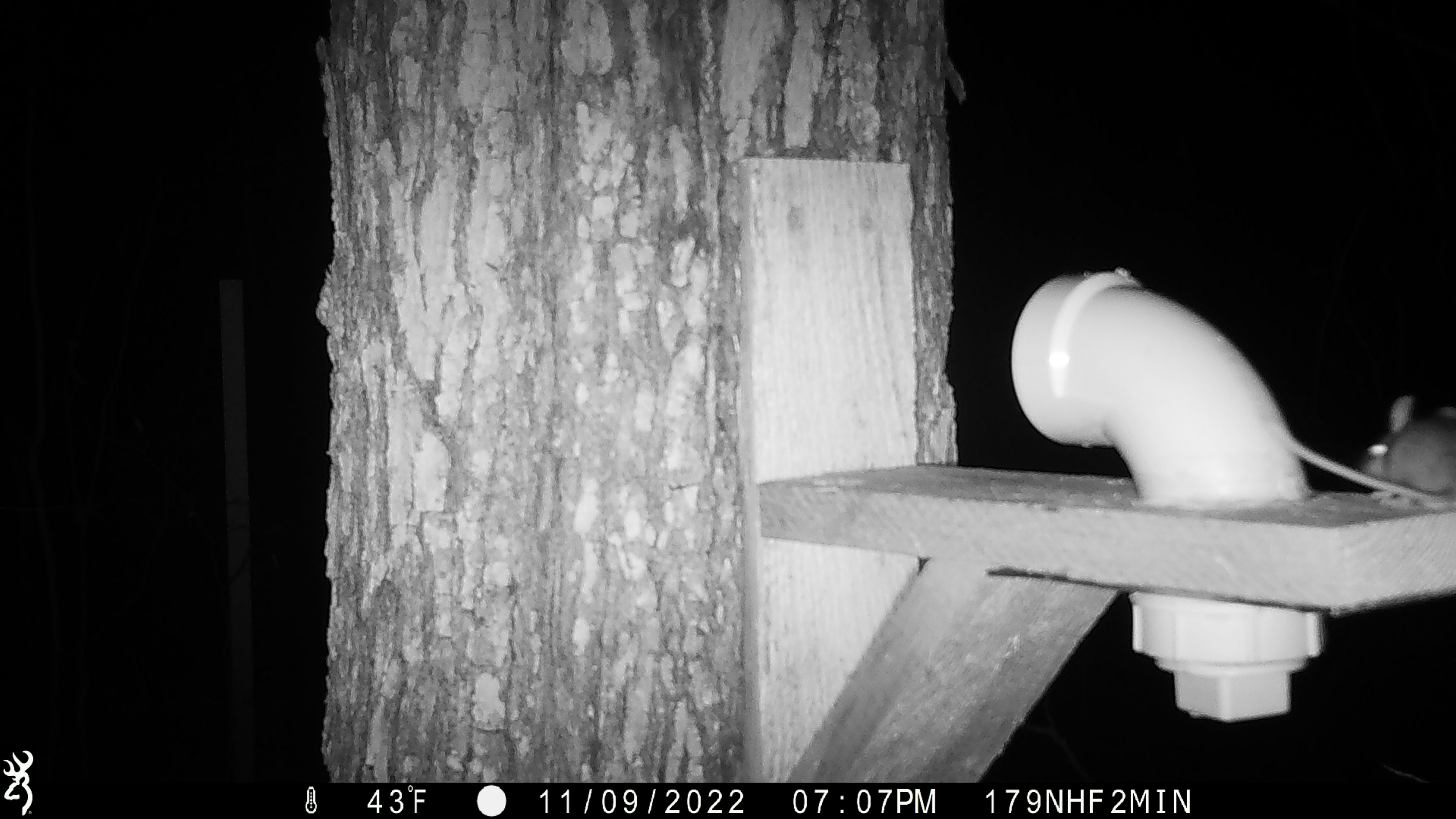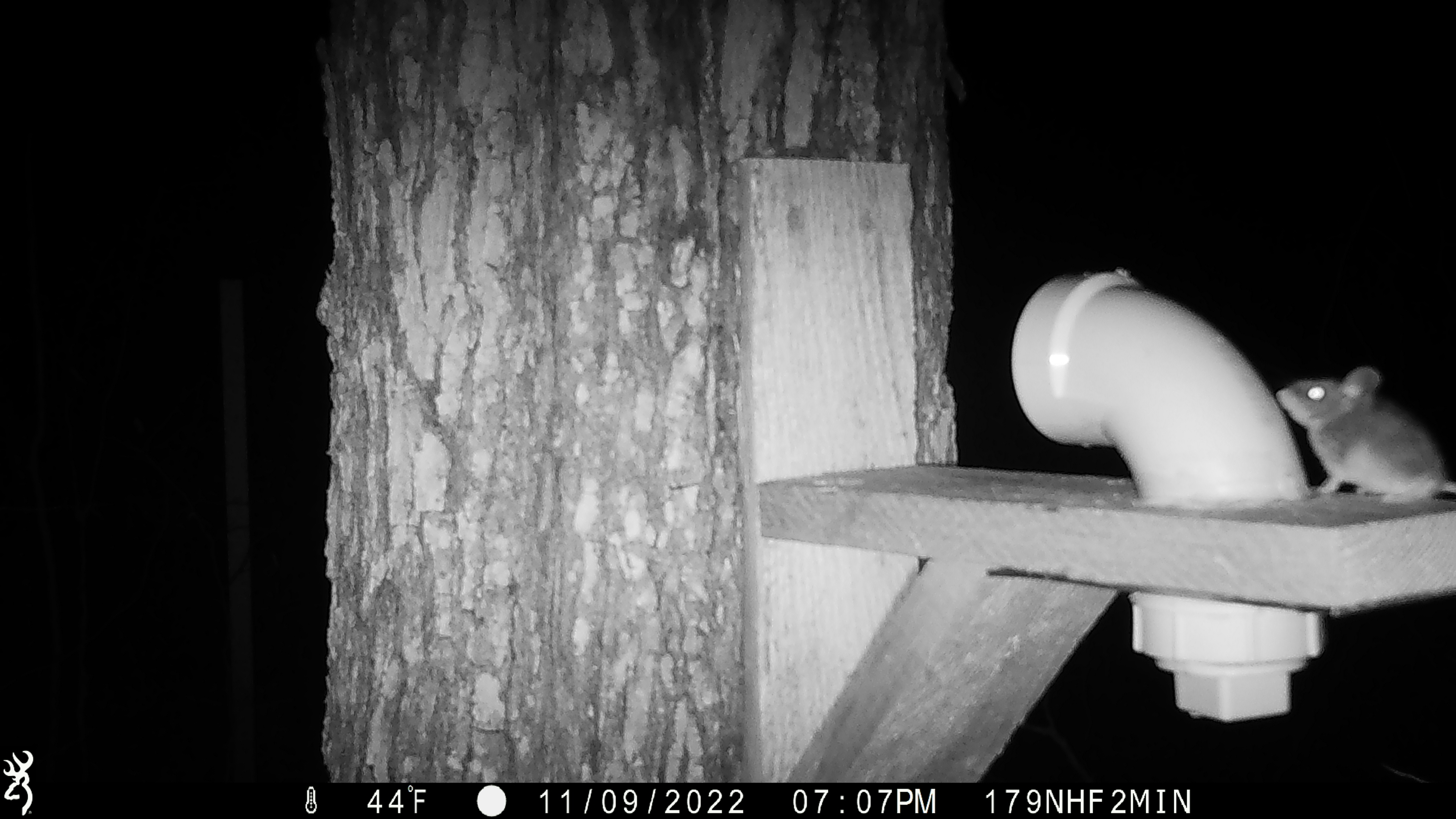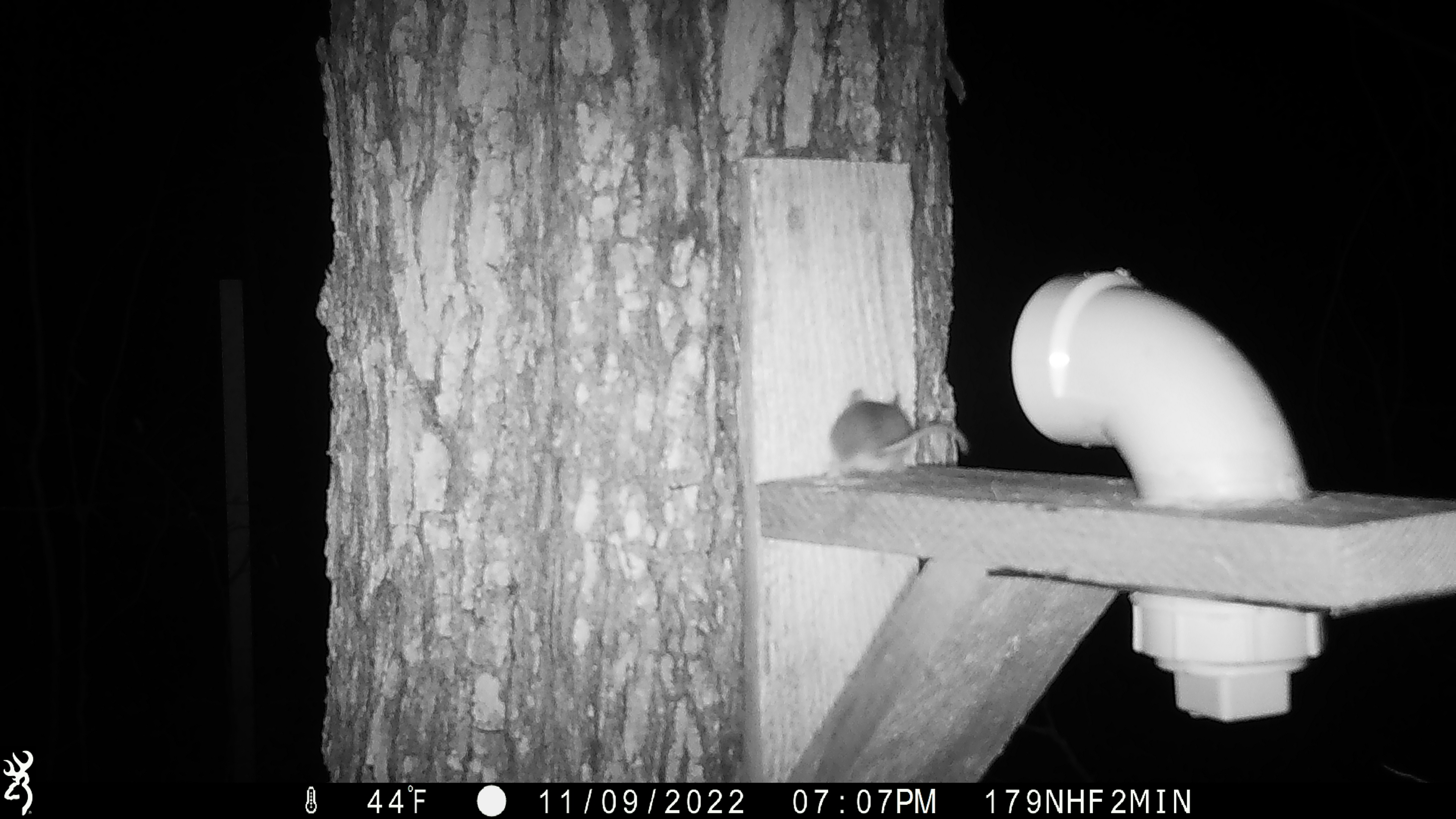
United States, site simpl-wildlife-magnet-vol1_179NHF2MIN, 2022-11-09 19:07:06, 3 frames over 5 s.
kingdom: Animalia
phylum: Chordata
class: Mammalia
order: Rodentia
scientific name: Rodentia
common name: mouse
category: mouse sp.